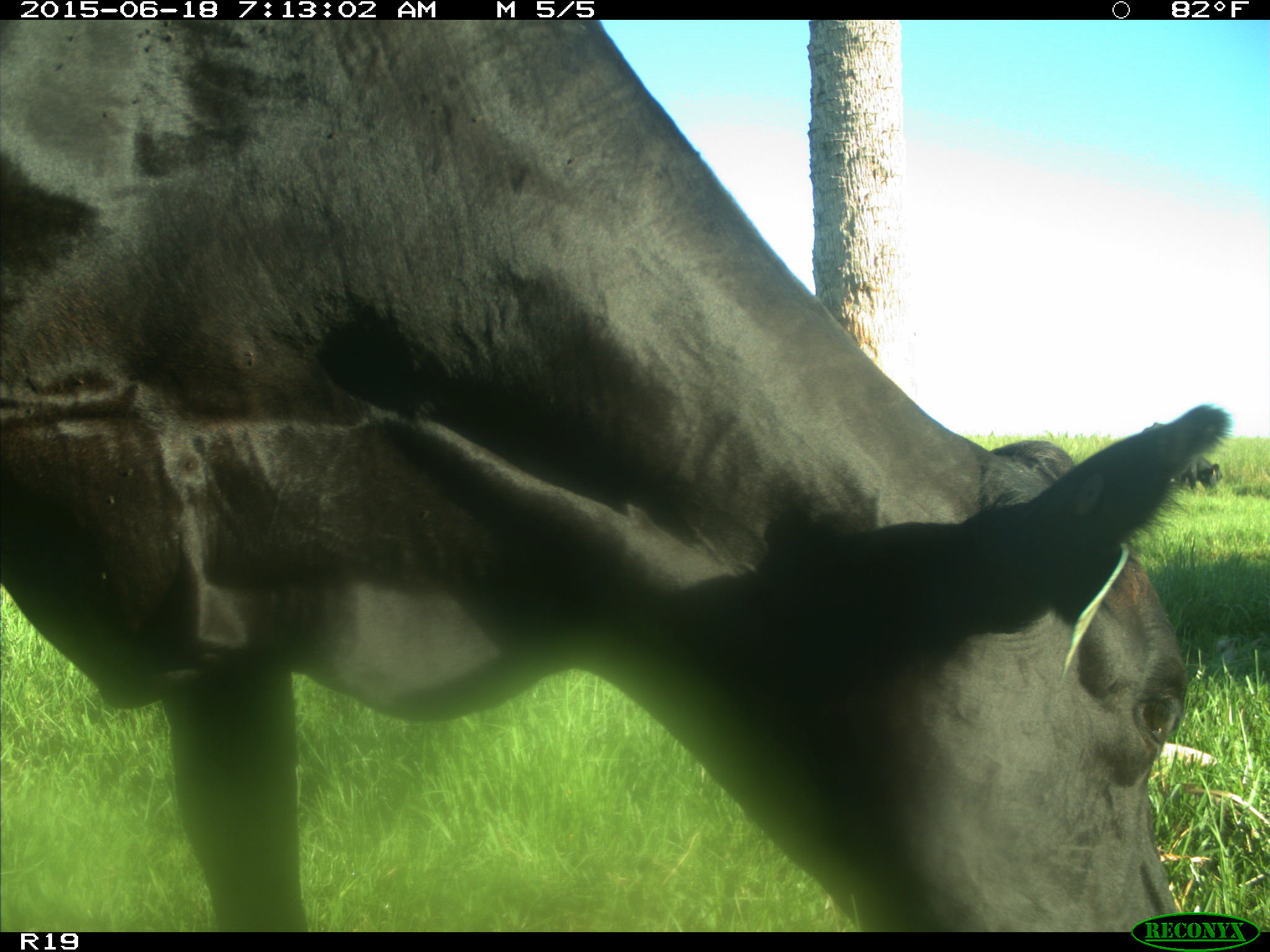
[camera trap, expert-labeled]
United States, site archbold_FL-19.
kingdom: Animalia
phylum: Chordata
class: Mammalia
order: Artiodactyla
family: Bovidae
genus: Bos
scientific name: Bos taurus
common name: domestic cow